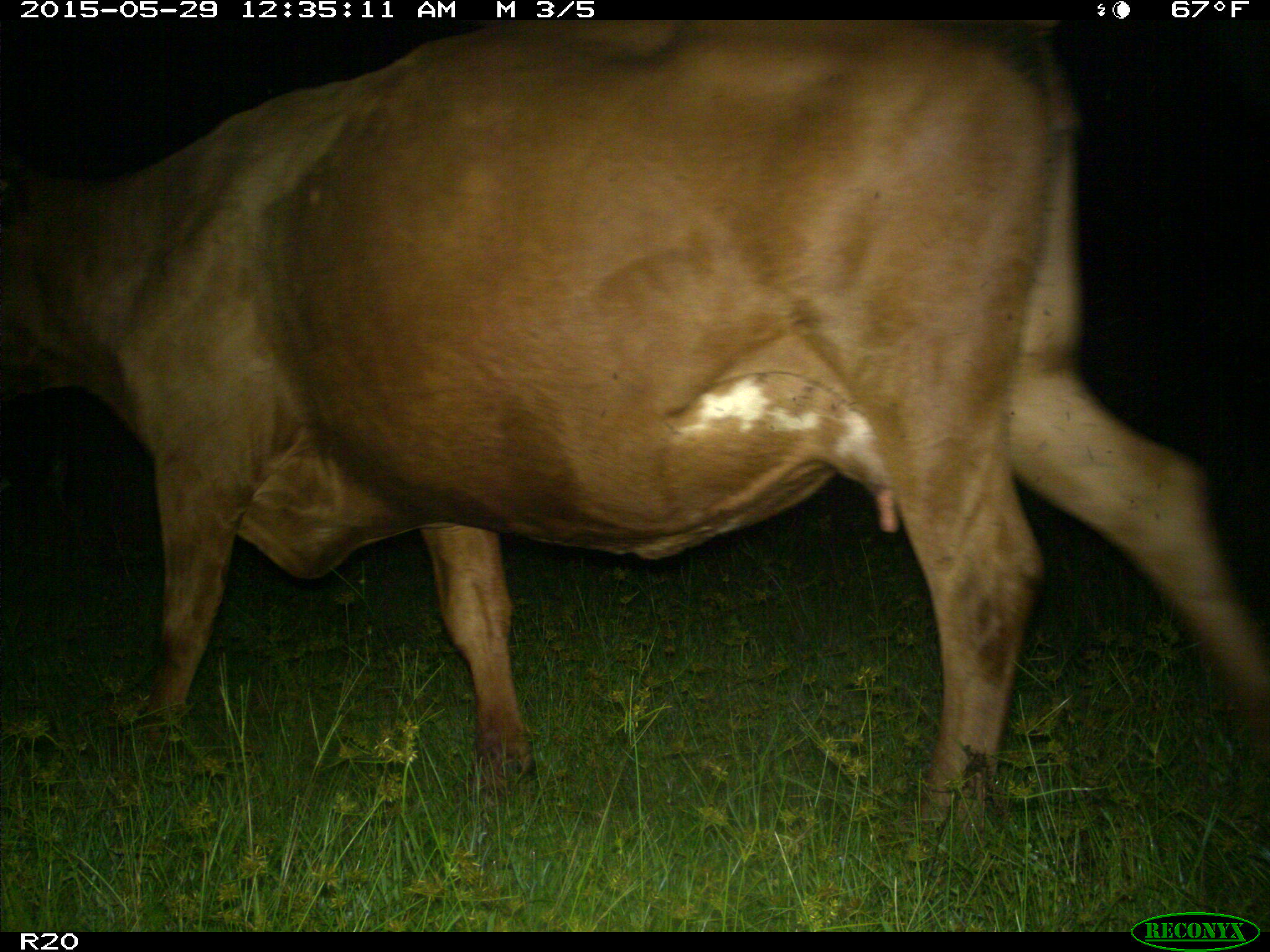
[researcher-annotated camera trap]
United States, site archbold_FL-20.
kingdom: Animalia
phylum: Chordata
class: Mammalia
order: Artiodactyla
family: Bovidae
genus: Bos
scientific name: Bos taurus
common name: domestic cow